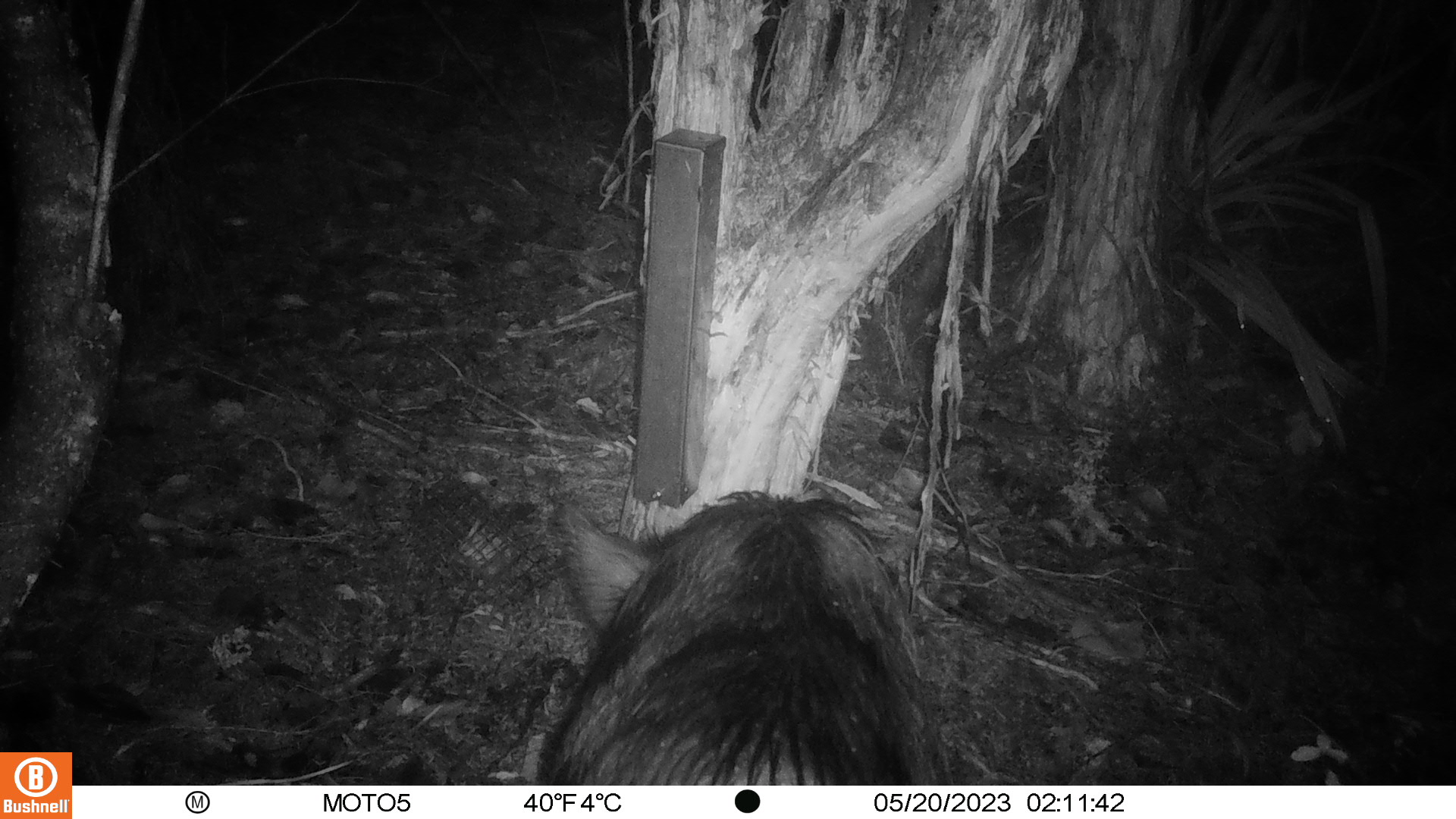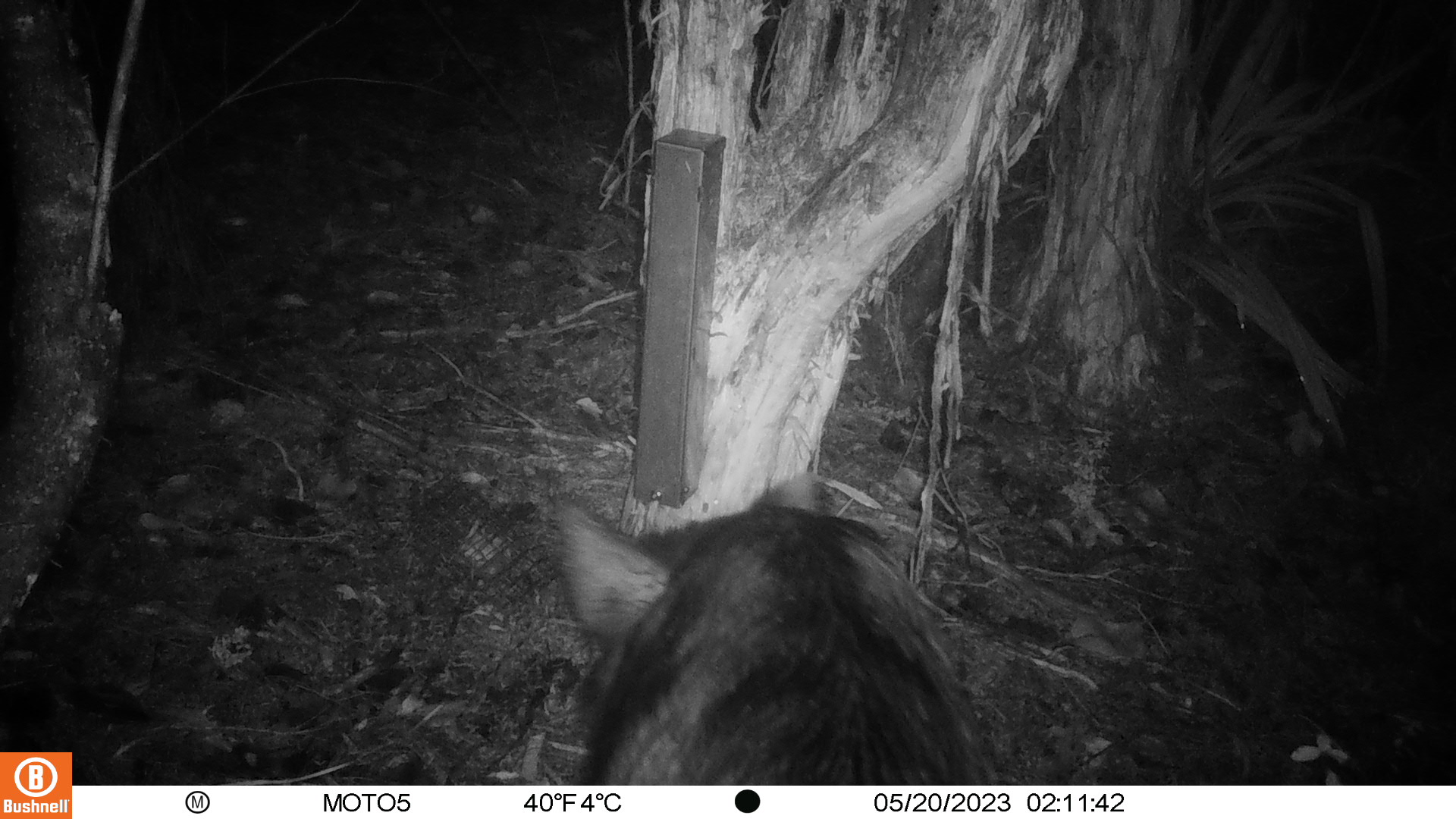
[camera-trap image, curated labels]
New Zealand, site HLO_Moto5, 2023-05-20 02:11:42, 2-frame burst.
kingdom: Animalia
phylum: Chordata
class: Mammalia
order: Artiodactyla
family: Suidae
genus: Sus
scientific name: Sus scrofa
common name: pig